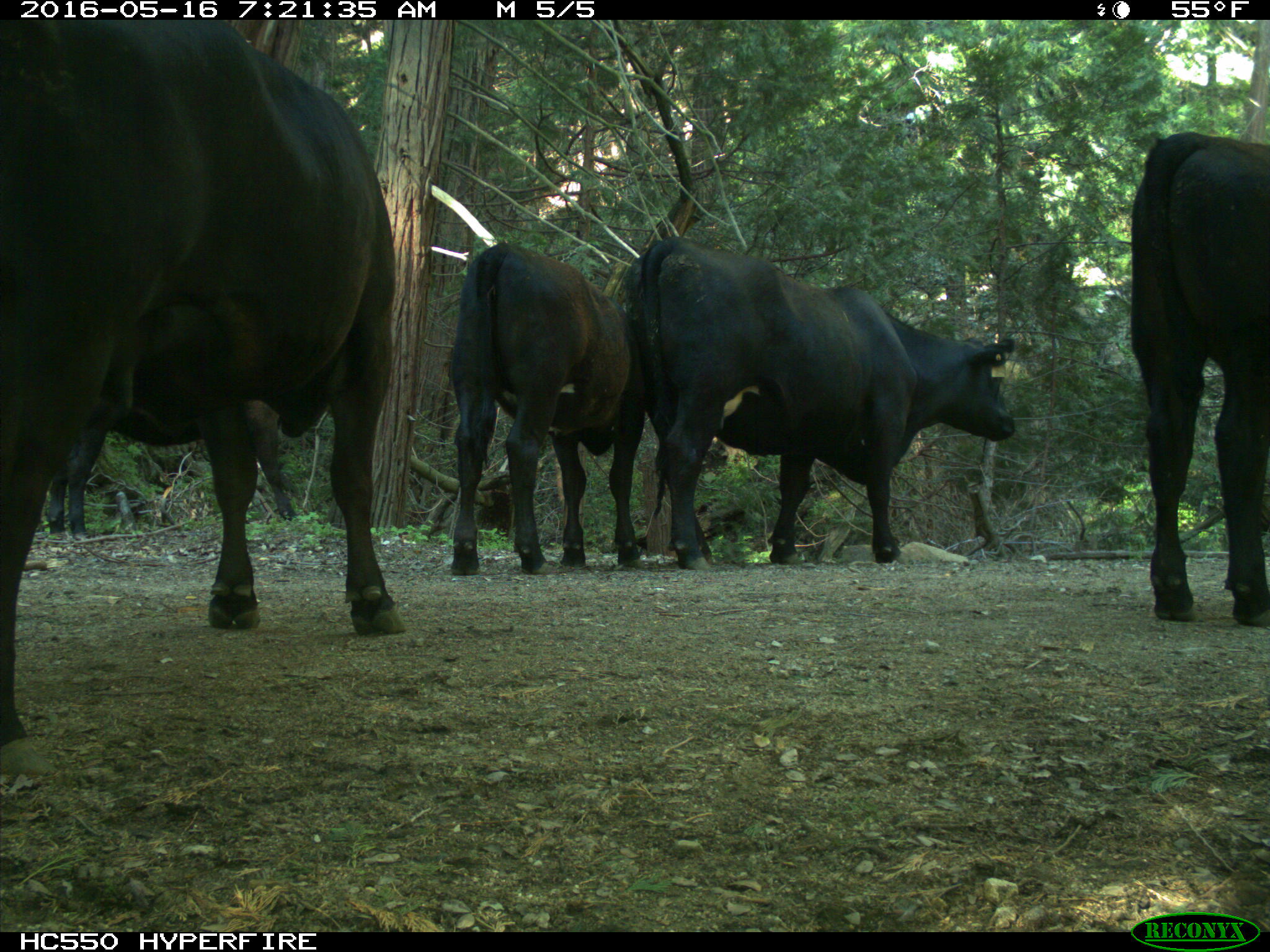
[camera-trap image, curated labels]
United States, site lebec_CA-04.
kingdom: Animalia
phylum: Chordata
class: Mammalia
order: Artiodactyla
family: Bovidae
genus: Bos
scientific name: Bos taurus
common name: domestic cow